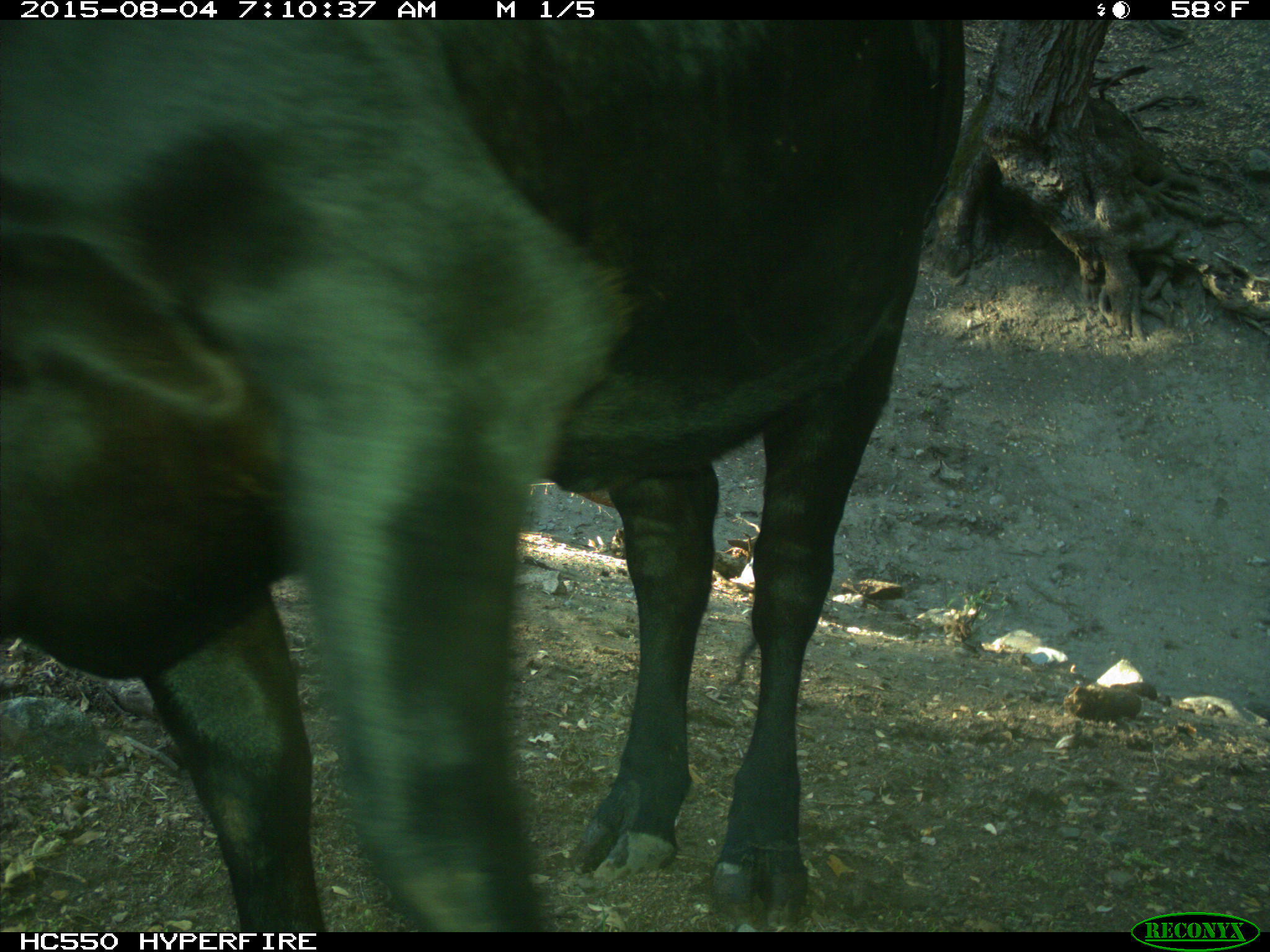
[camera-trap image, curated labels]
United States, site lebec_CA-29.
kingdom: Animalia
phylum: Chordata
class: Mammalia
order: Artiodactyla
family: Bovidae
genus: Bos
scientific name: Bos taurus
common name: domestic cow